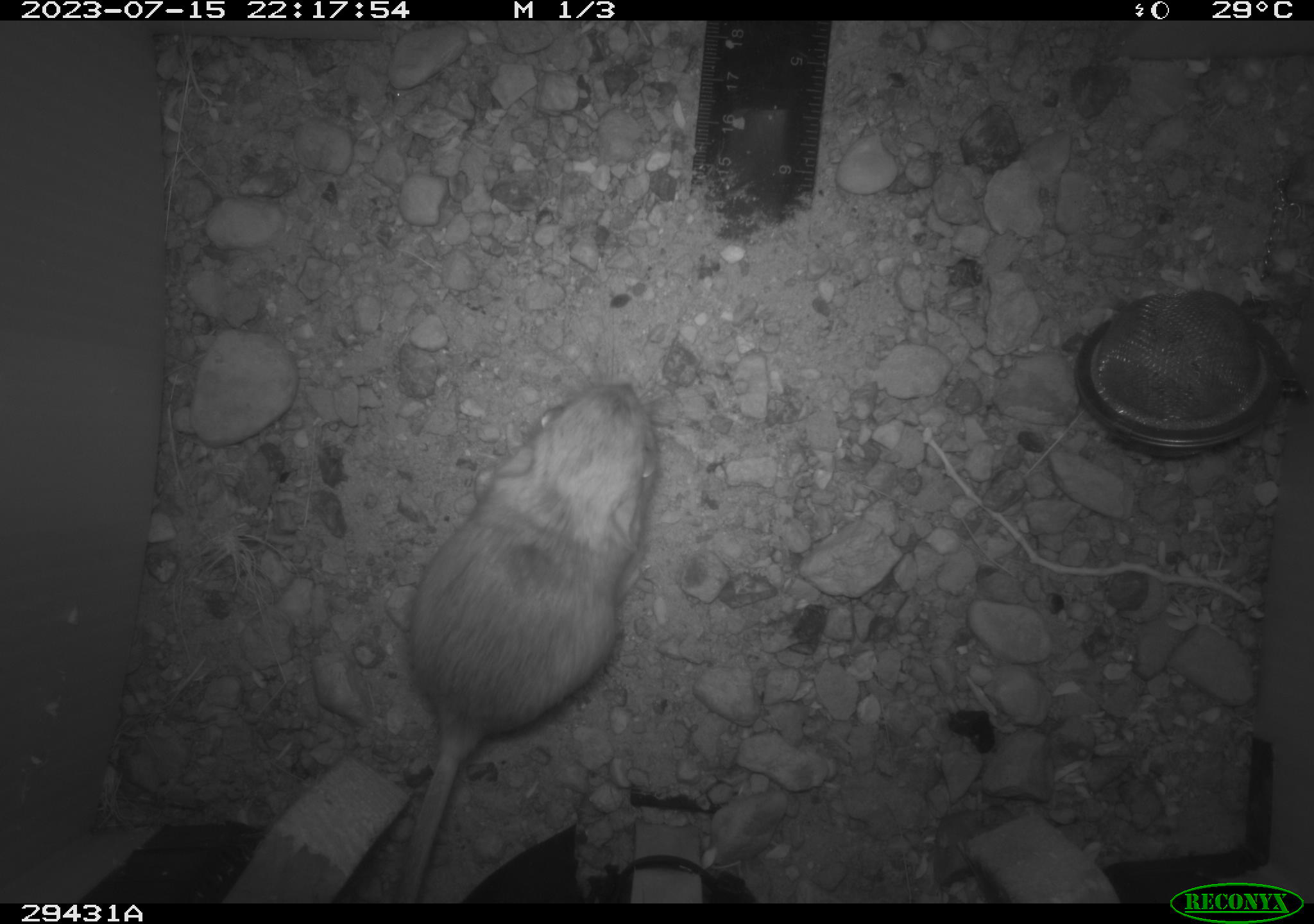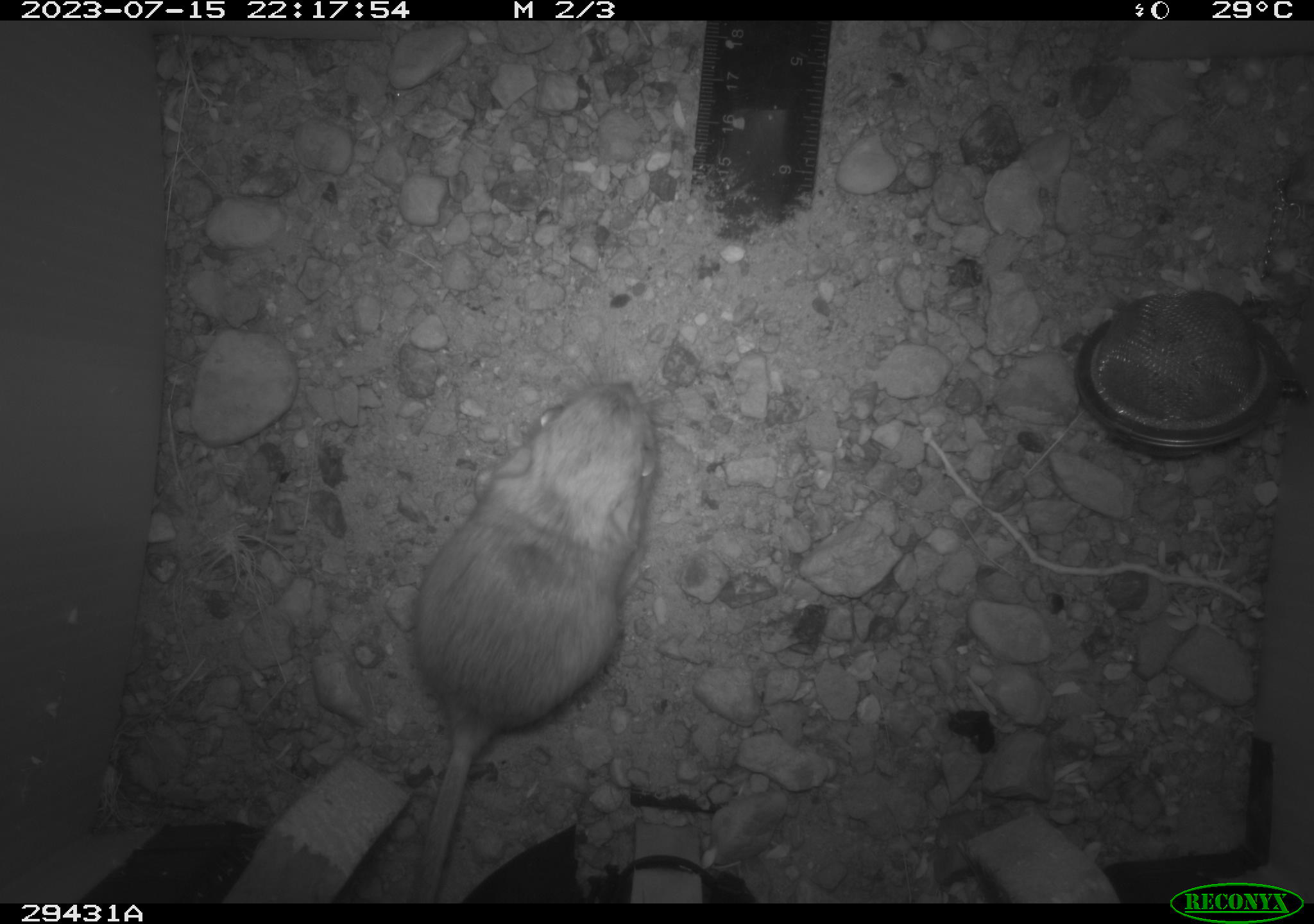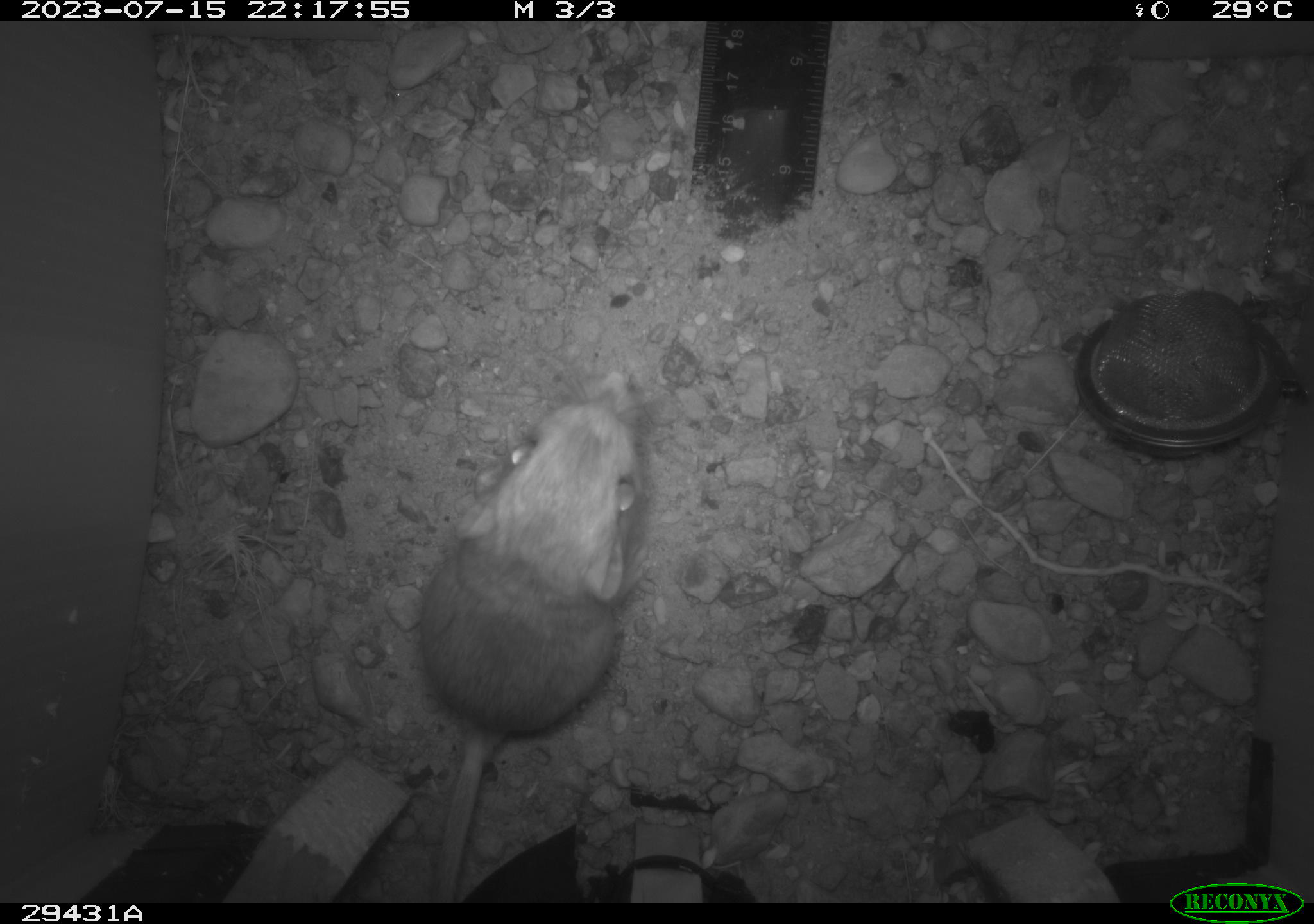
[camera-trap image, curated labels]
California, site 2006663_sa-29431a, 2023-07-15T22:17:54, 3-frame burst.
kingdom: Animalia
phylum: Chordata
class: Mammalia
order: Rodentia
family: Heteromyidae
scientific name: Heteromyidae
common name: kangaroo rats and pocket mice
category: heteromyidae family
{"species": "heteromyidae family (kangaroo rats and pocket mice) (Heteromyidae)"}